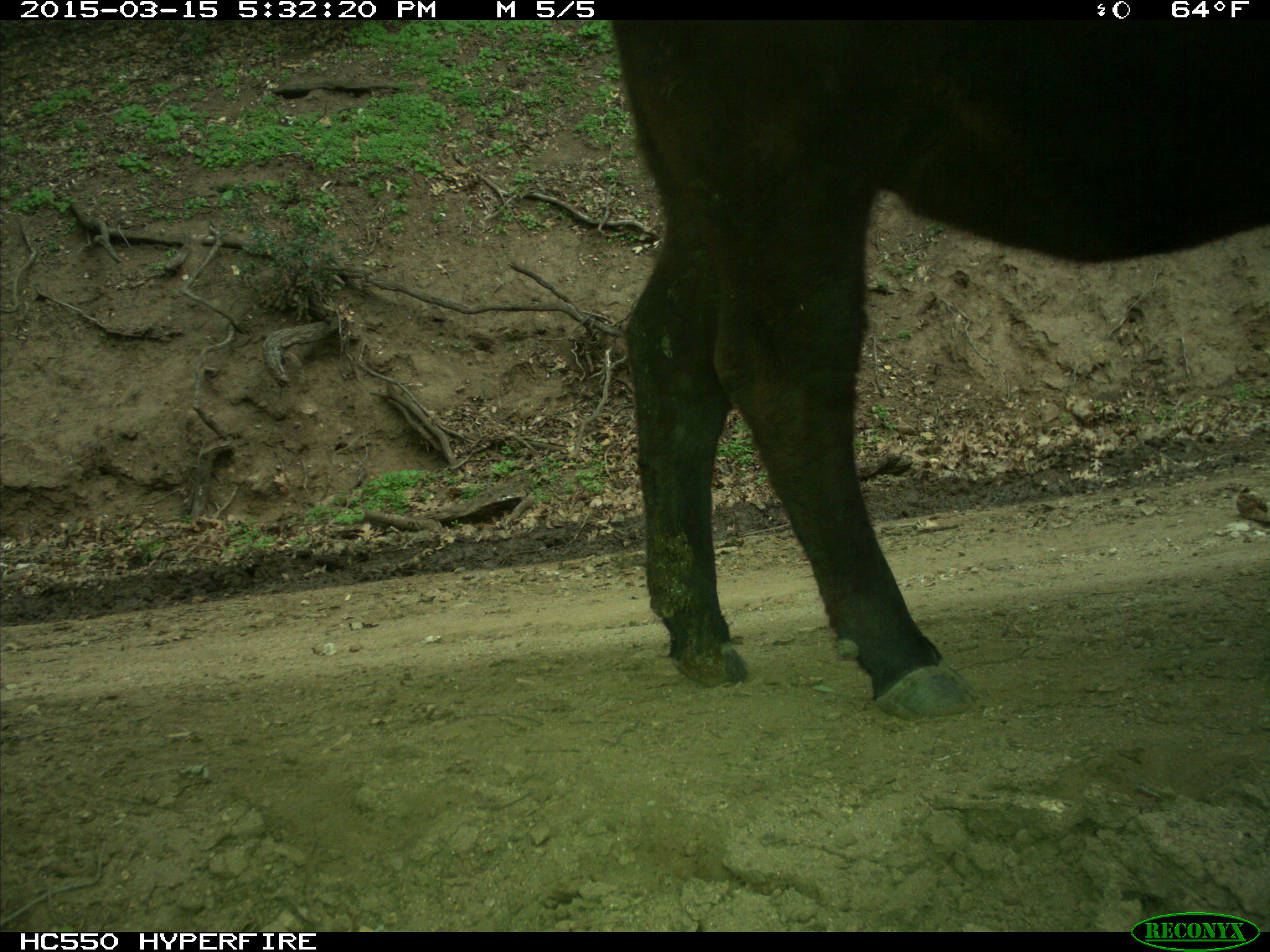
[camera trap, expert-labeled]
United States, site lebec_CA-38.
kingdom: Animalia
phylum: Chordata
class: Mammalia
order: Artiodactyla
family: Bovidae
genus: Bos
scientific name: Bos taurus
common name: domestic cow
Bos taurus (domestic cow).